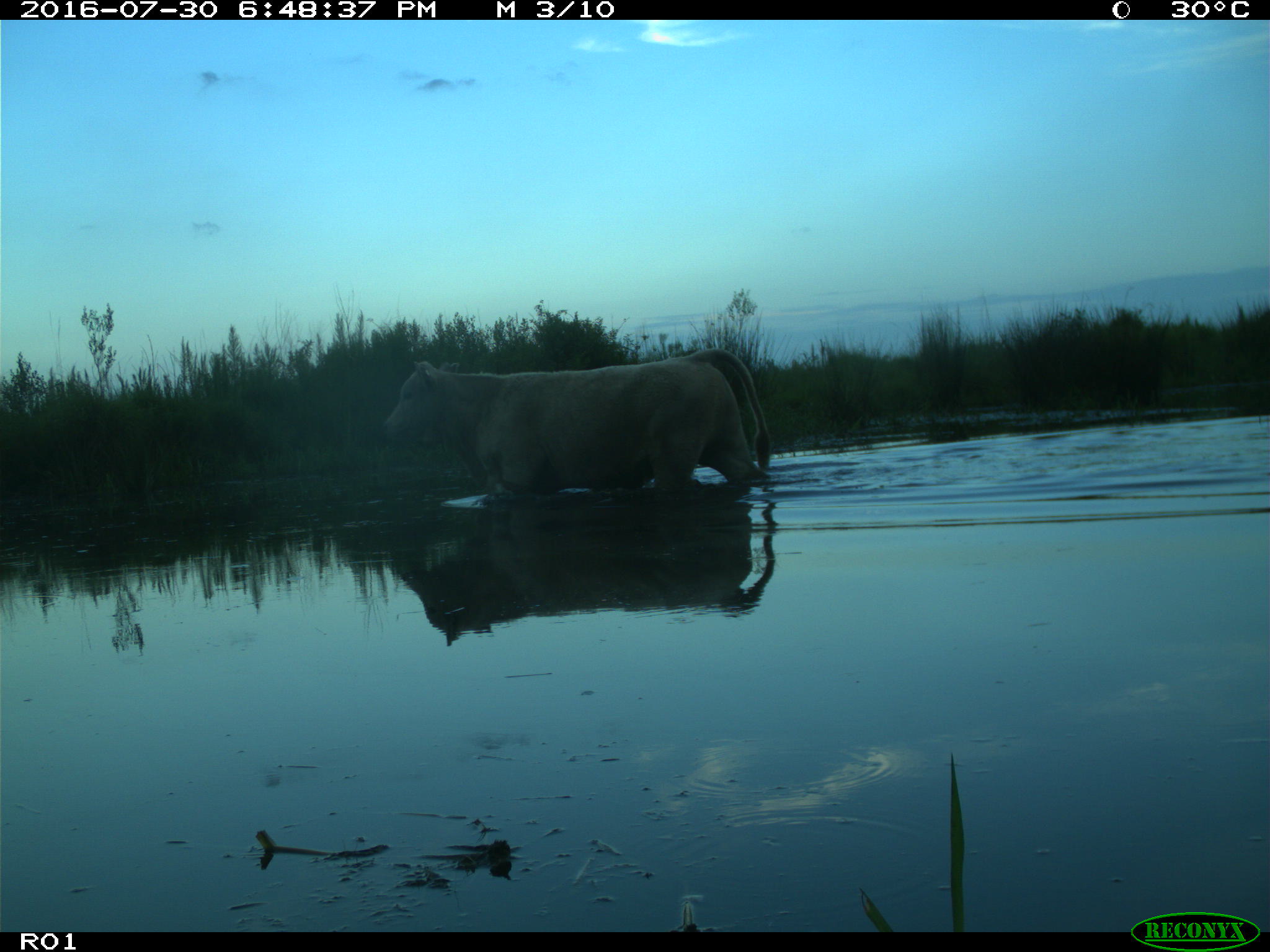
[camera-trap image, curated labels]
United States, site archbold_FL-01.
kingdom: Animalia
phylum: Chordata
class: Mammalia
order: Artiodactyla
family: Bovidae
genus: Bos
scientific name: Bos taurus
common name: domestic cow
Bos taurus (domestic cow).